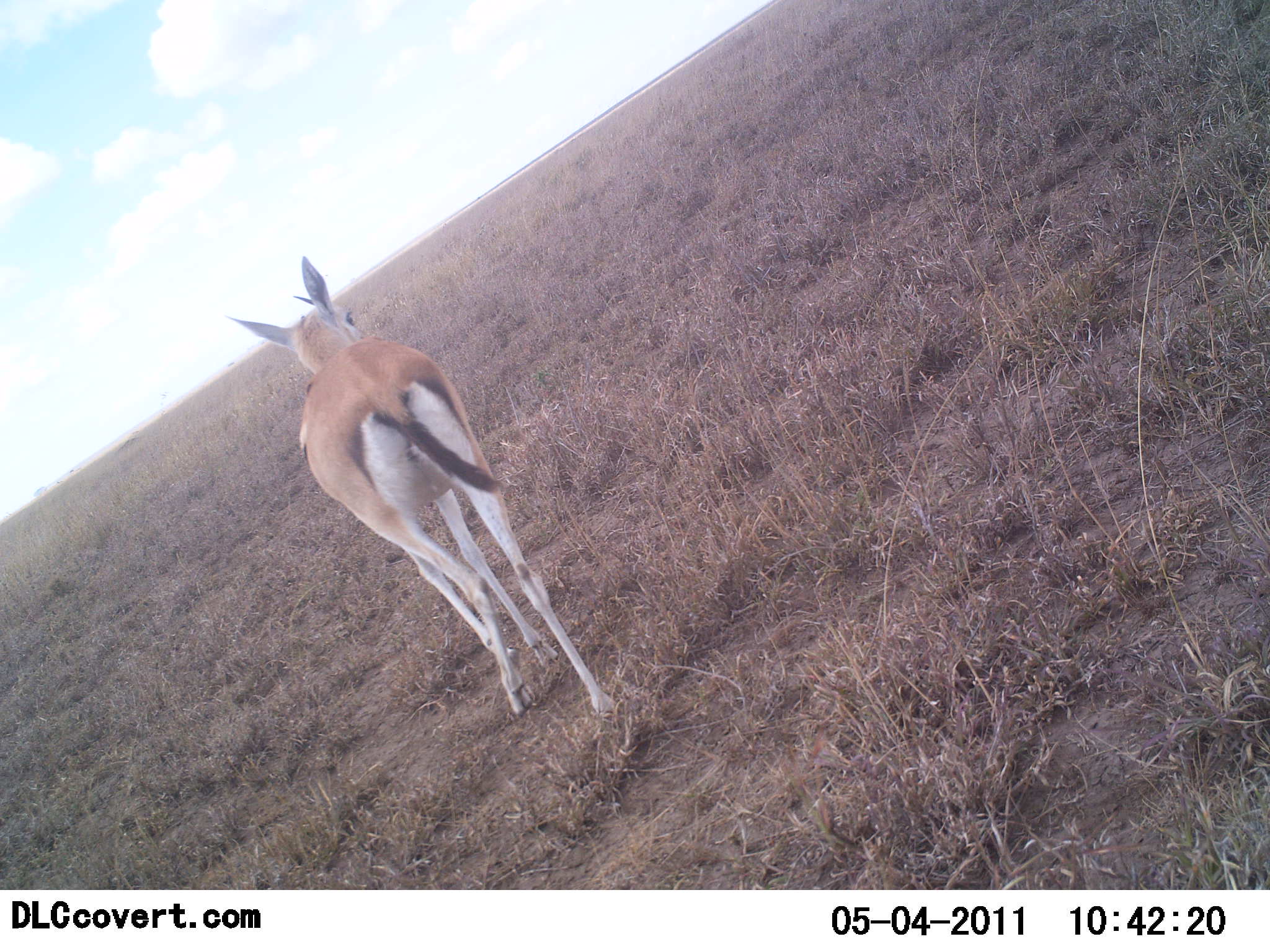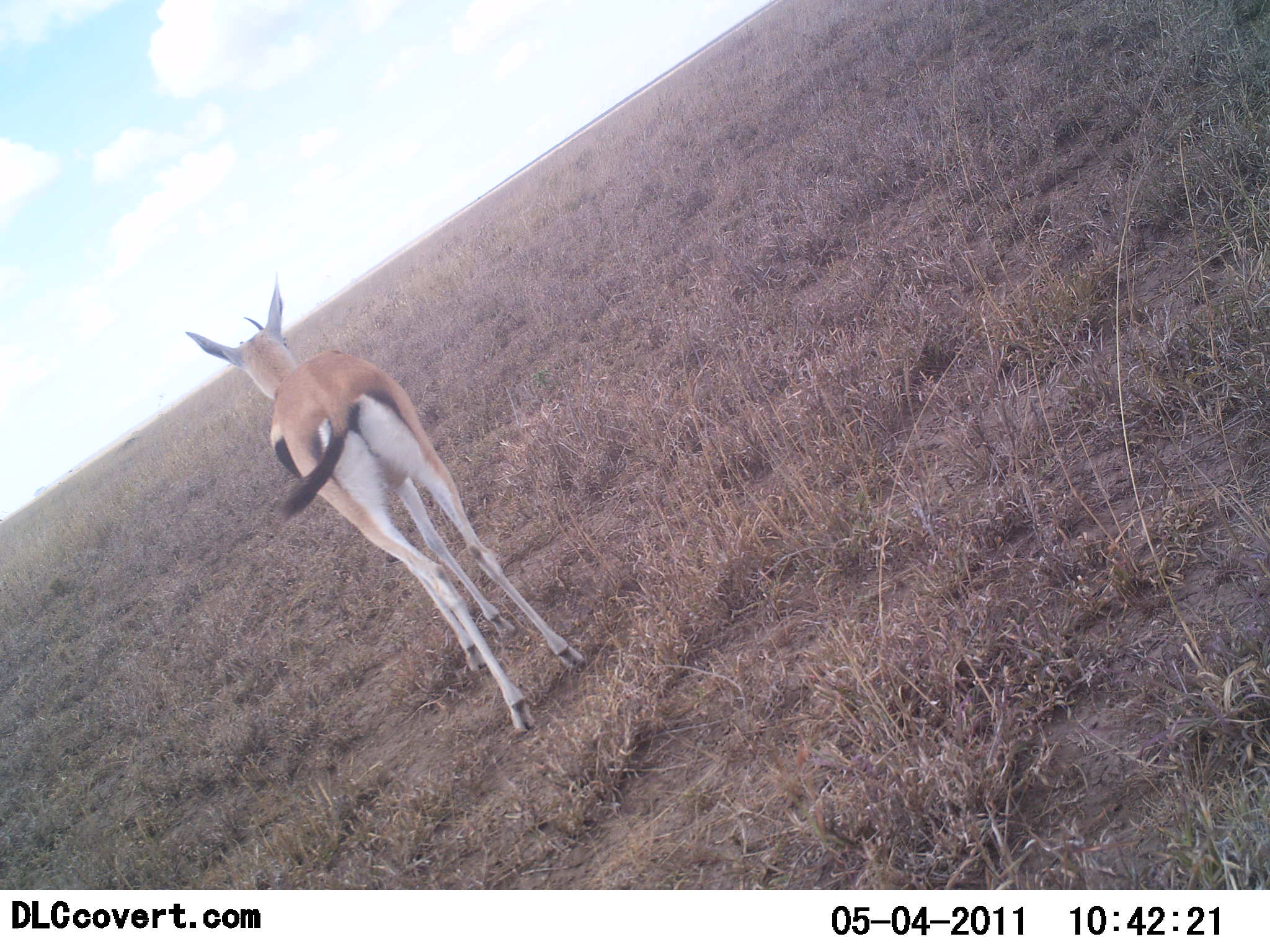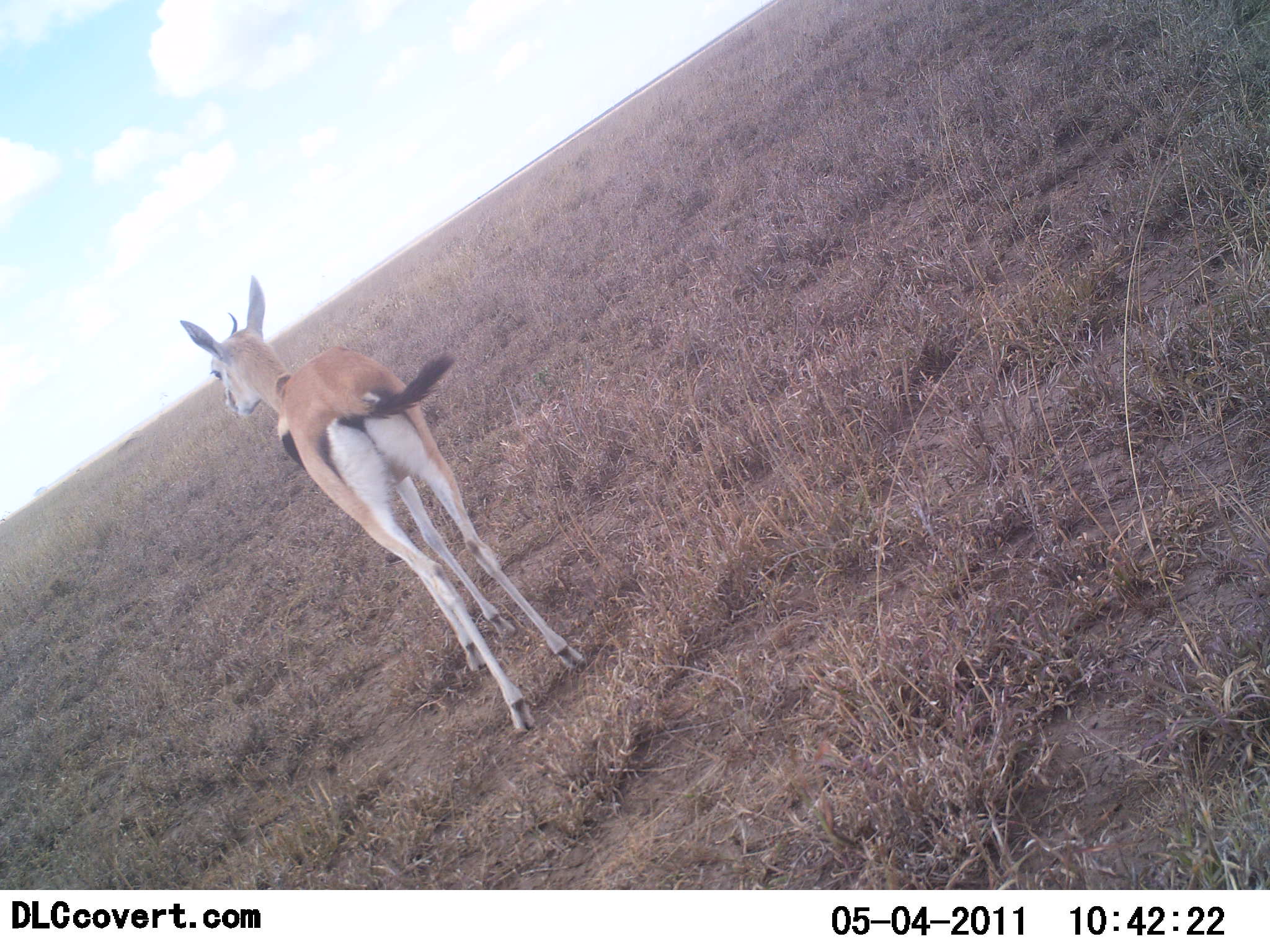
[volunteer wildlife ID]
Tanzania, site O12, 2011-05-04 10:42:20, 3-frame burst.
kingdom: Animalia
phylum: Chordata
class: Mammalia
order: Artiodactyla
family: Bovidae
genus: Eudorcas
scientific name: Eudorcas thomsonii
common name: thomson's gazelle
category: gazellethomsons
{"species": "gazellethomsons (thomson's gazelle) (Eudorcas thomsonii)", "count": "1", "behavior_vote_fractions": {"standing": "10%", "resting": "0%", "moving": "90%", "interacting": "0%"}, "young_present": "0%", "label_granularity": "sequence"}